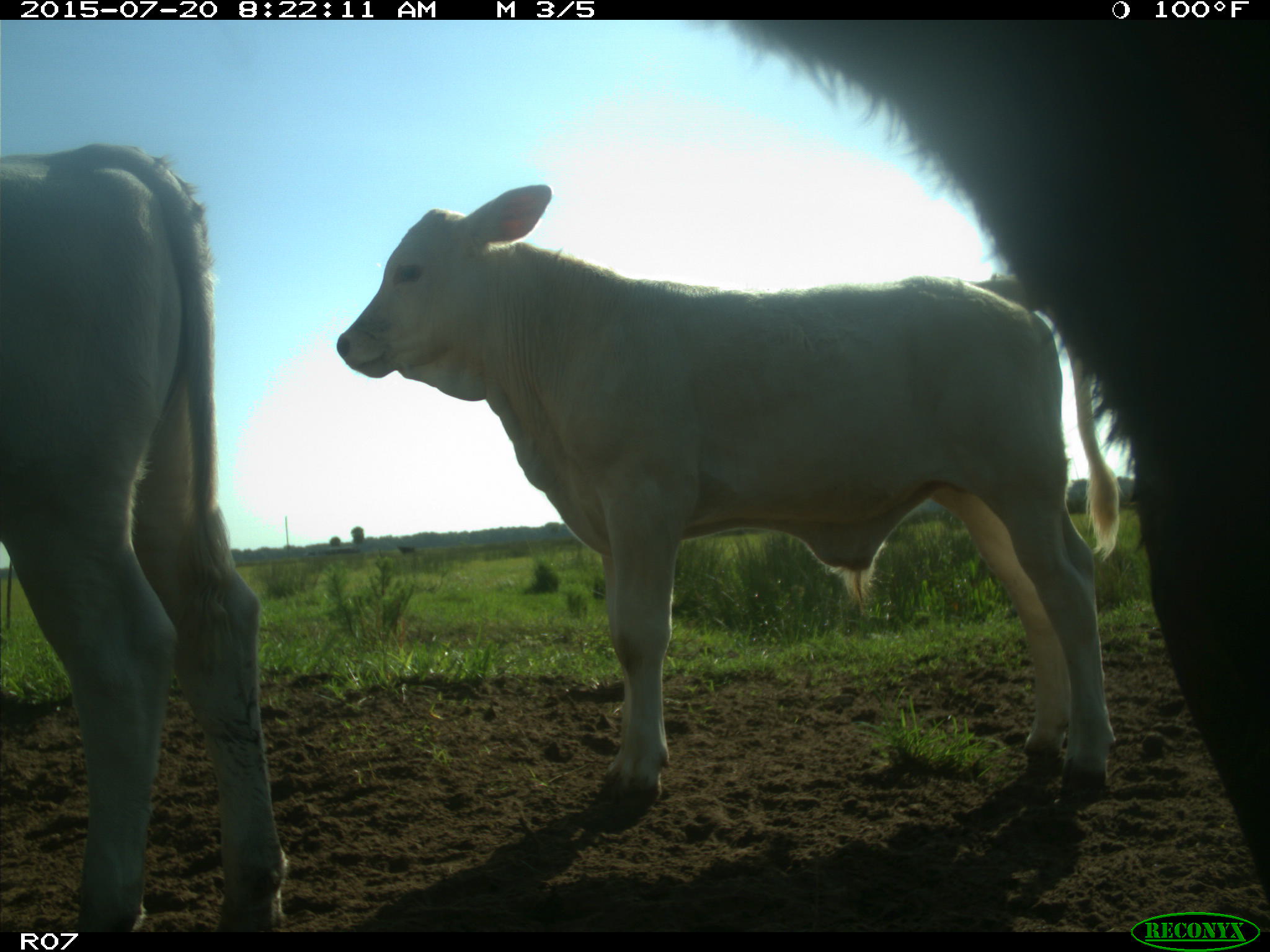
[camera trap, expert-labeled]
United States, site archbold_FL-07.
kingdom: Animalia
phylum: Chordata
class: Mammalia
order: Artiodactyla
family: Bovidae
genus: Bos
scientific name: Bos taurus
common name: domestic cow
Bos taurus (domestic cow).